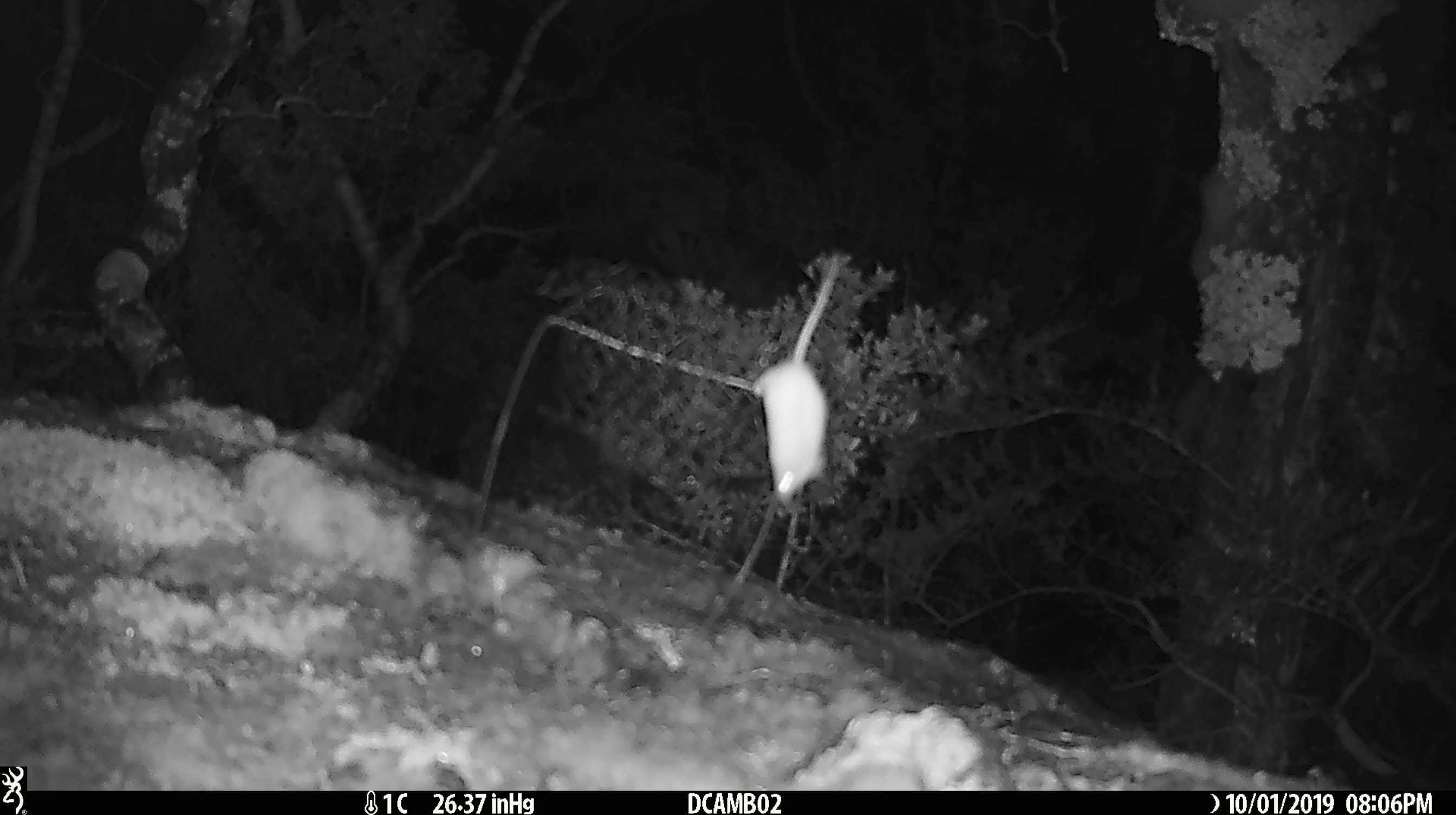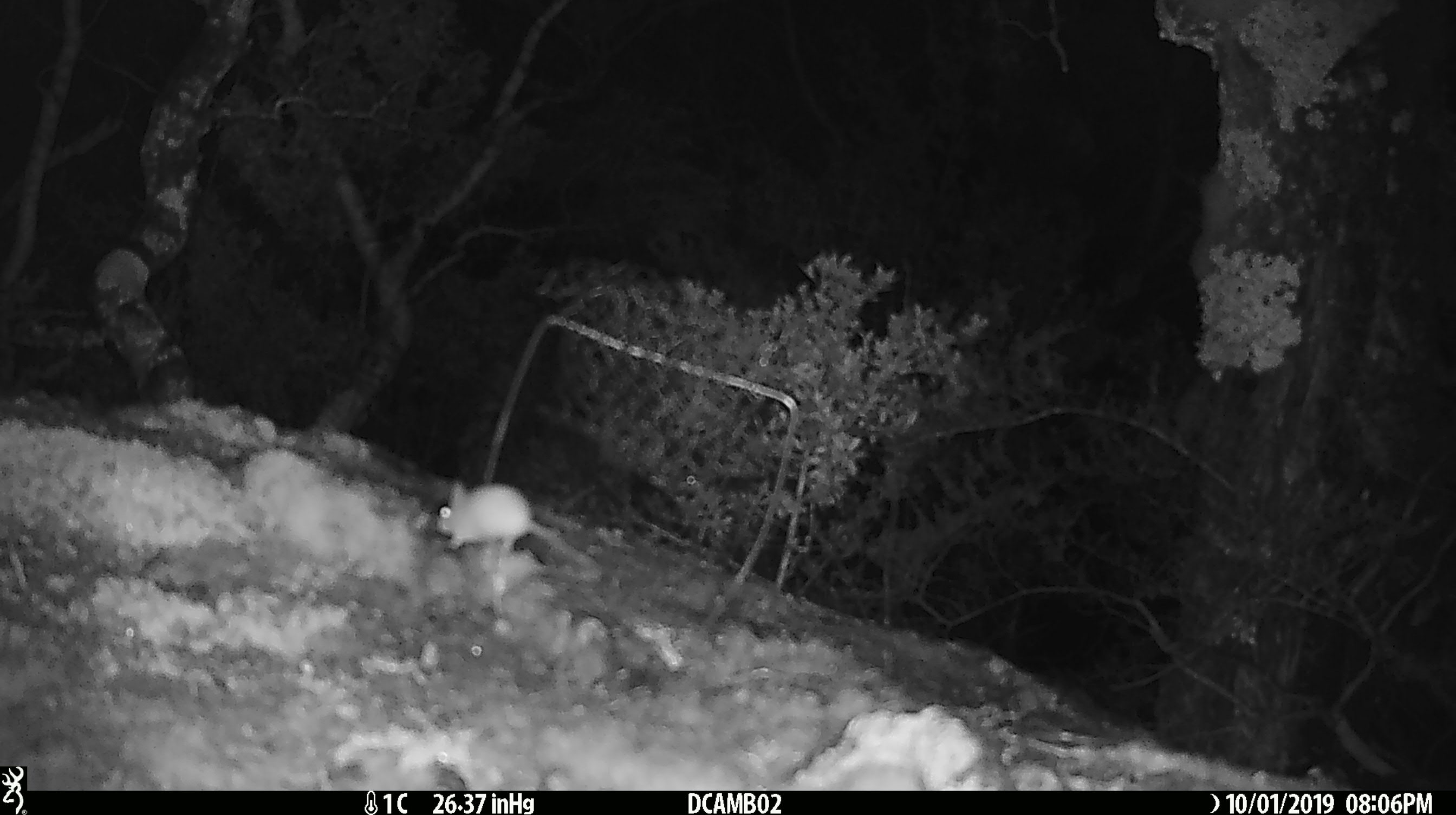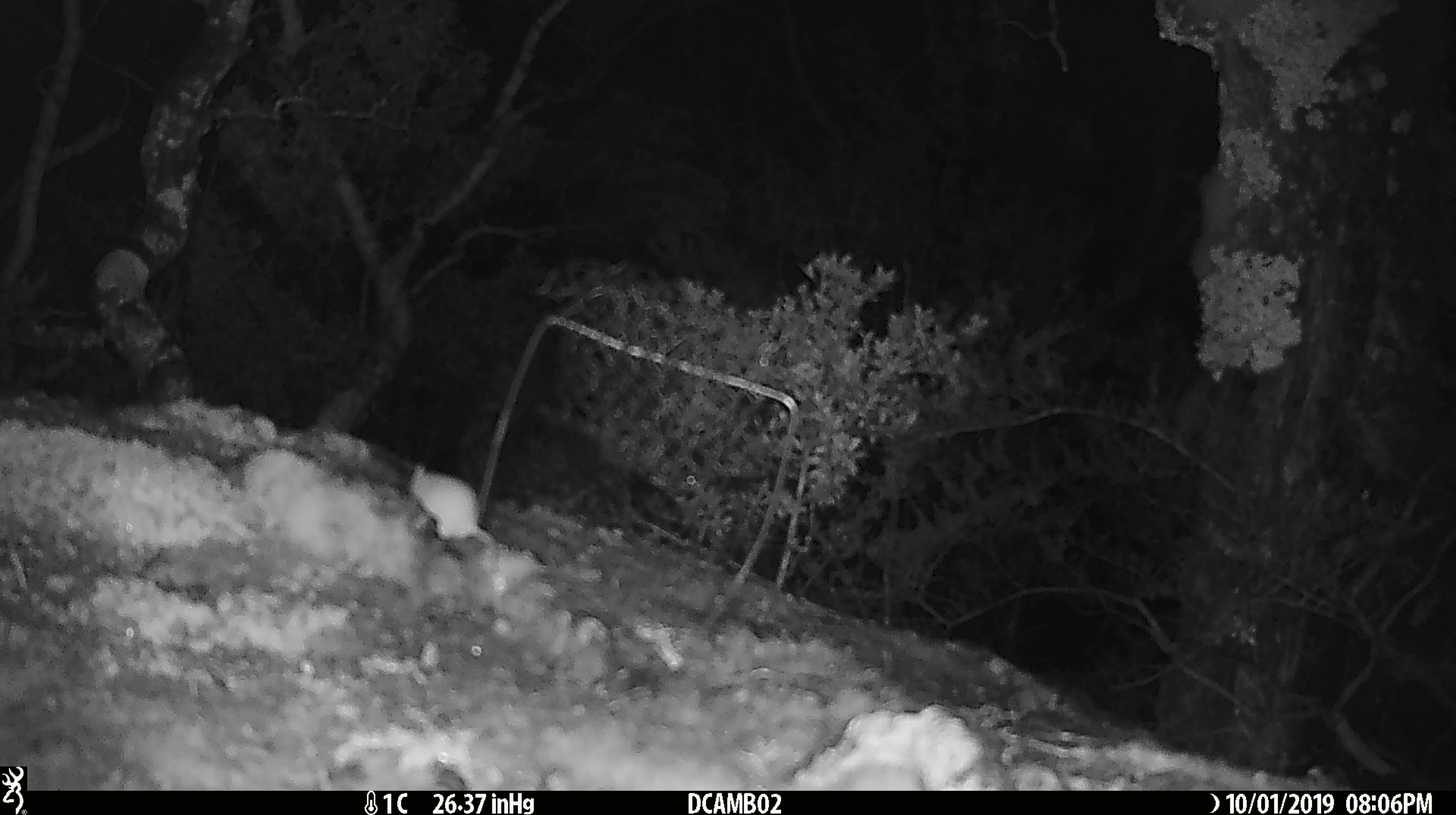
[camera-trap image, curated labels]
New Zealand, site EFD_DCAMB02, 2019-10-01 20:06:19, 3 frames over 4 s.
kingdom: Animalia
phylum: Chordata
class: Mammalia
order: Rodentia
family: Muridae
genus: Mus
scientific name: Mus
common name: mouse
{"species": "mouse (Mus)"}